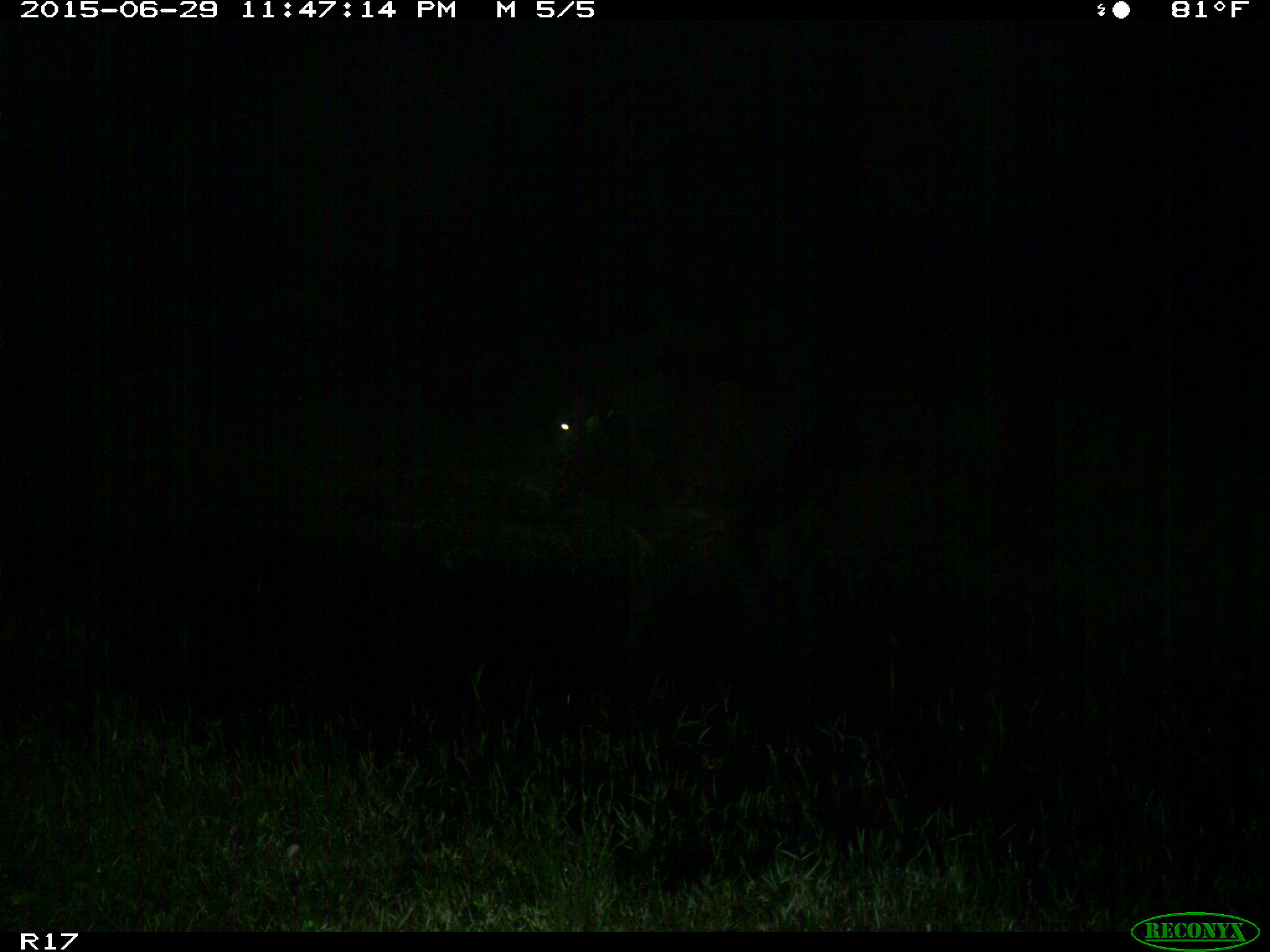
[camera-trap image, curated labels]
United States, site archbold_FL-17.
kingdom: Animalia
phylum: Chordata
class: Mammalia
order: Artiodactyla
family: Bovidae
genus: Bos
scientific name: Bos taurus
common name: domestic cow